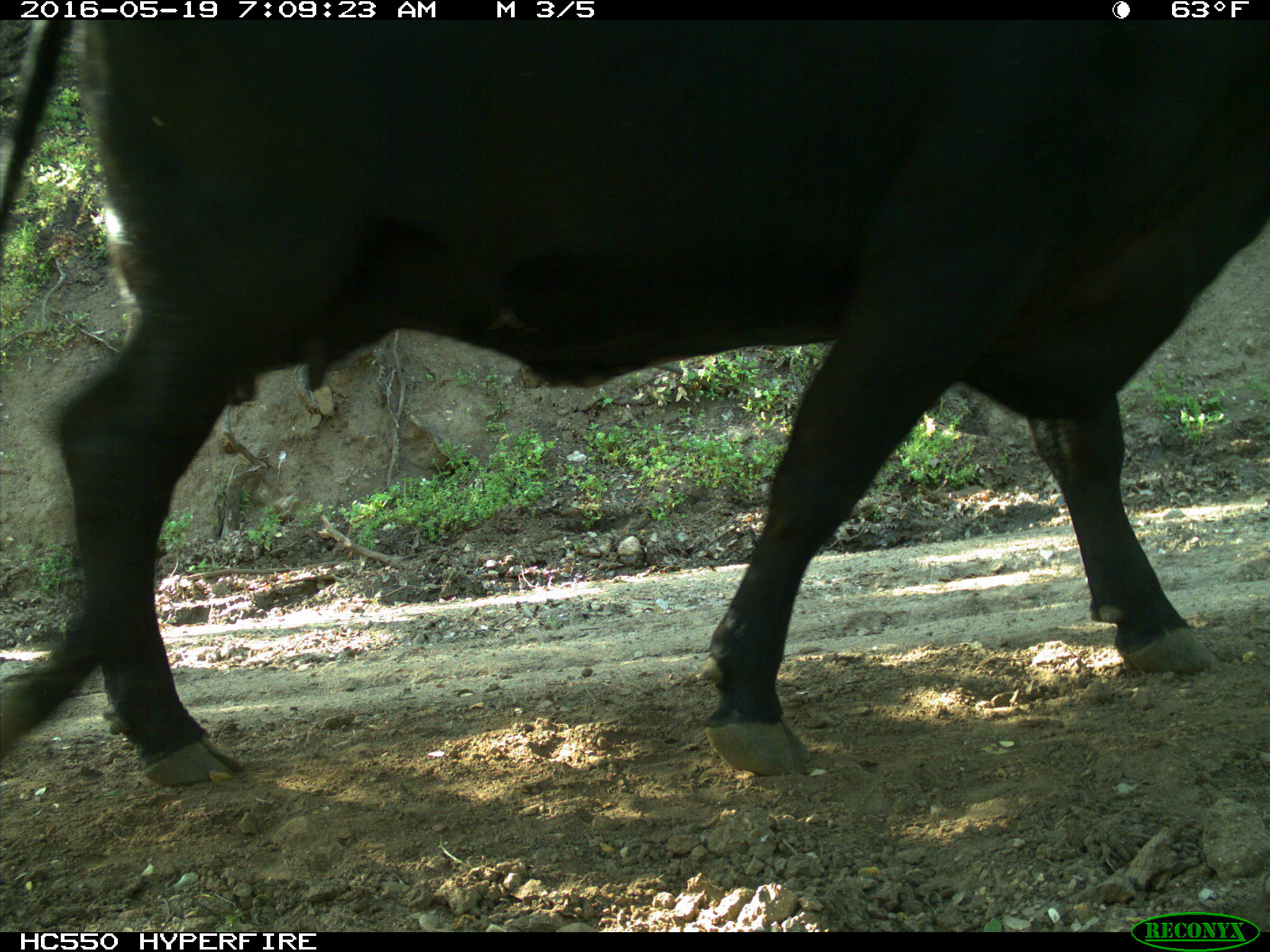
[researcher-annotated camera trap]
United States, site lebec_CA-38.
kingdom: Animalia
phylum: Chordata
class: Mammalia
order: Artiodactyla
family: Bovidae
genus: Bos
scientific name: Bos taurus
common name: domestic cow